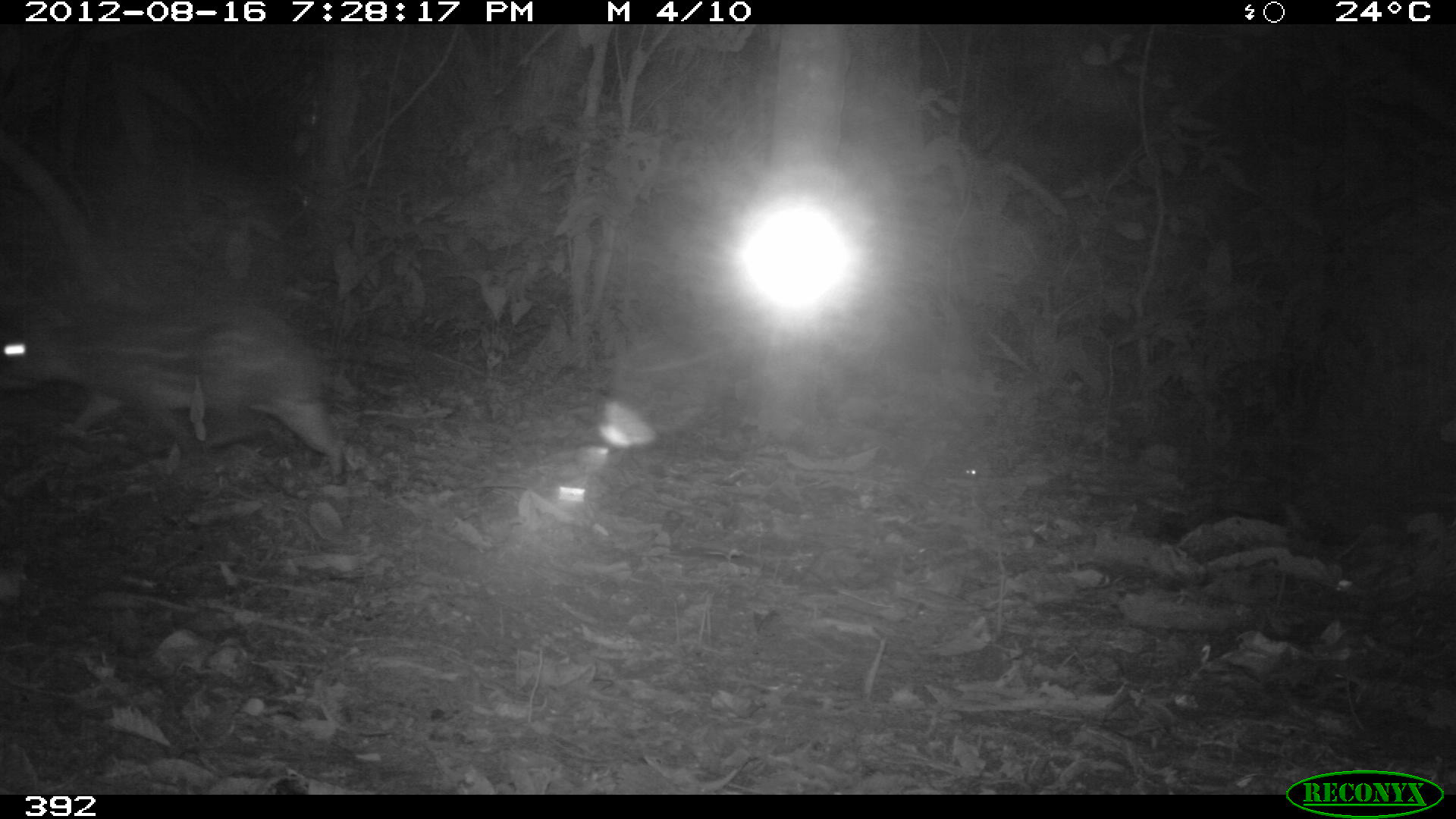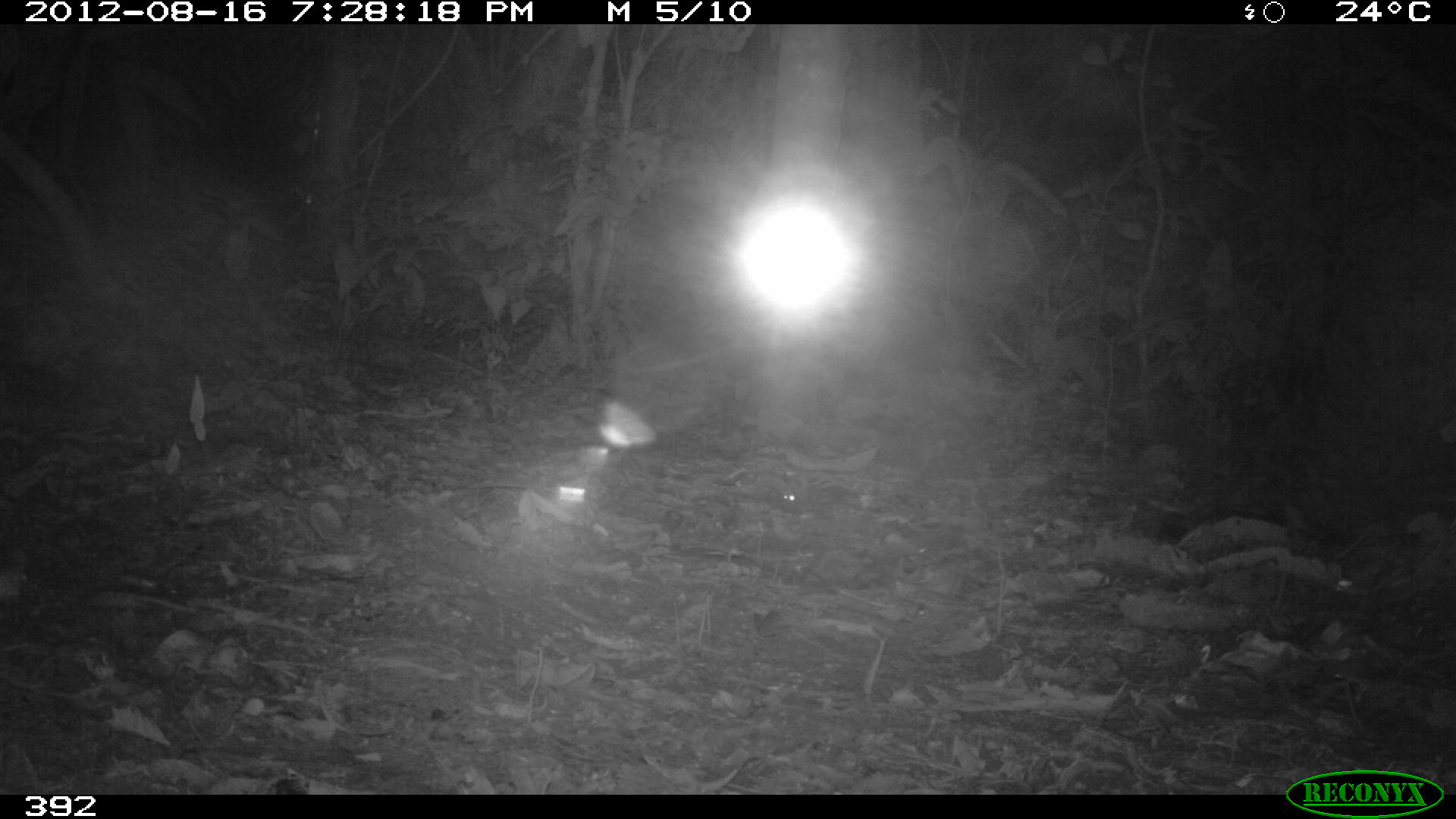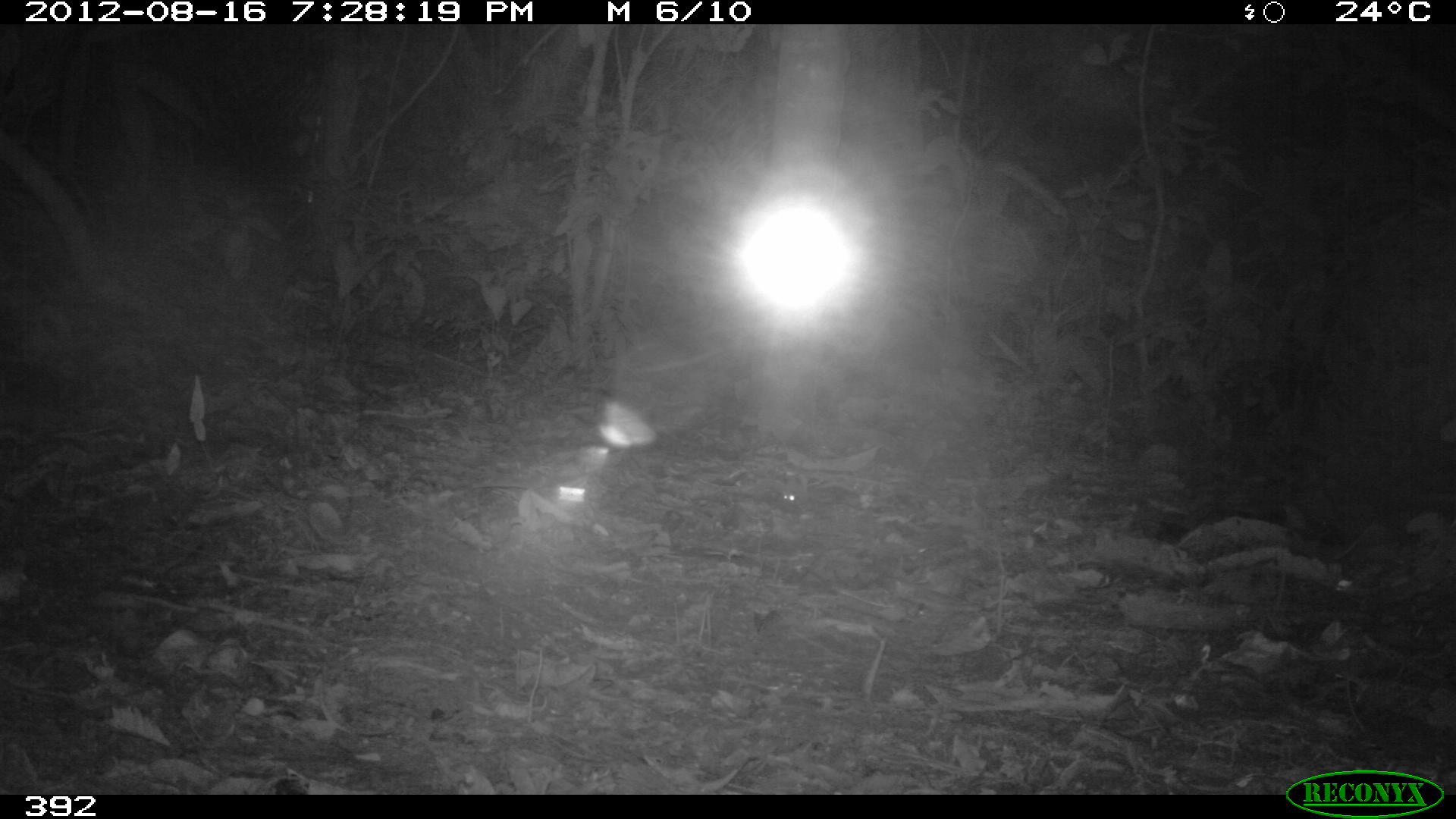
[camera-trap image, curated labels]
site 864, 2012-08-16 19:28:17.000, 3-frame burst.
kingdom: Animalia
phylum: Chordata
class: Mammalia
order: Rodentia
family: Cuniculidae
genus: Cuniculus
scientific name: Cuniculus paca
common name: spotted paca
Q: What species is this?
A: Cuniculus paca (spotted paca).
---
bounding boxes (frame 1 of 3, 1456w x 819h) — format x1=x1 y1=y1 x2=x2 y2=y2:
cuniculus paca: x1=0 y1=304 x2=346 y2=482